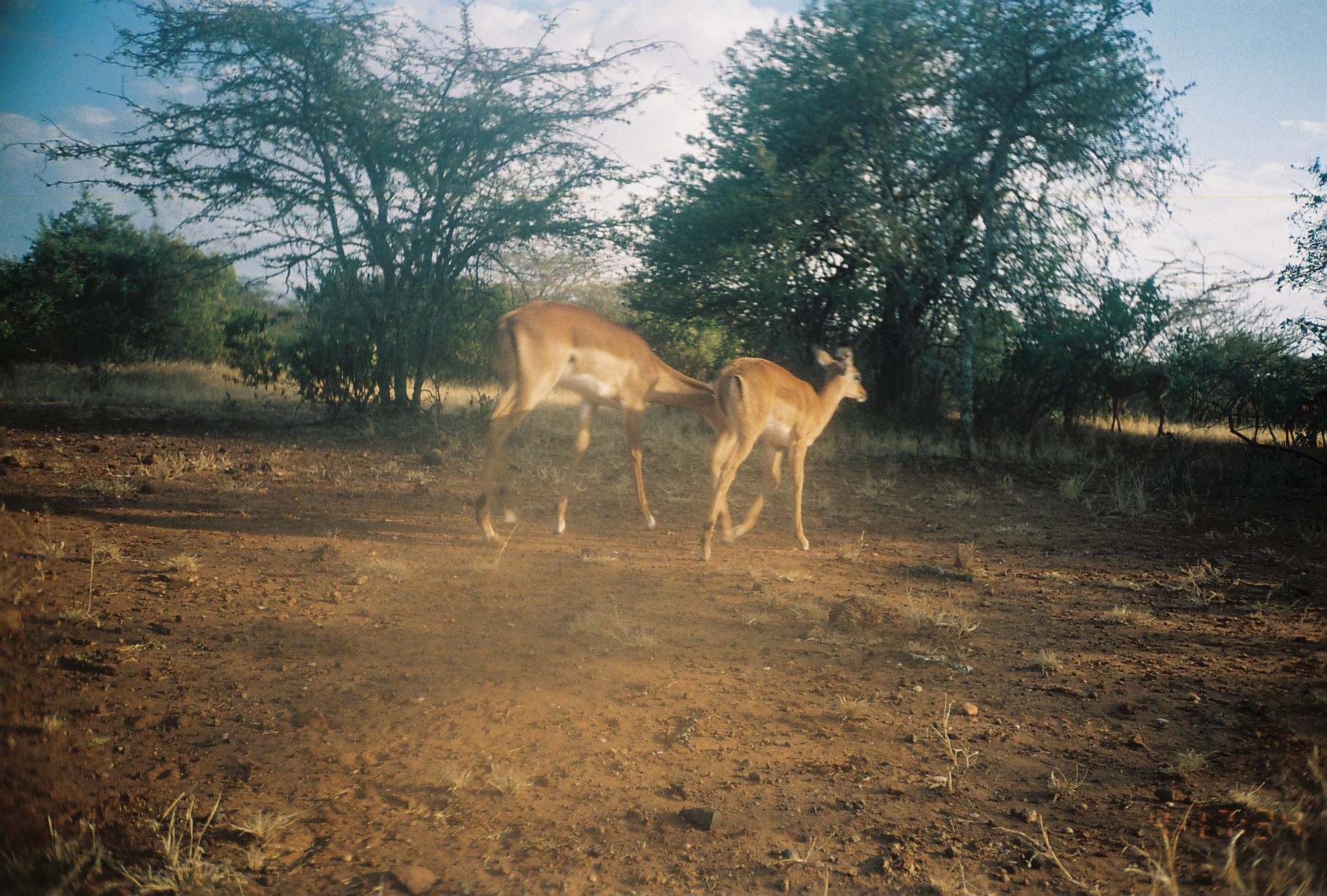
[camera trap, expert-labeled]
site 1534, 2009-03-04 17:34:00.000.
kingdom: Animalia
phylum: Chordata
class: Mammalia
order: Artiodactyla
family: Bovidae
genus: Aepyceros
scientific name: Aepyceros melampus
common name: impala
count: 3